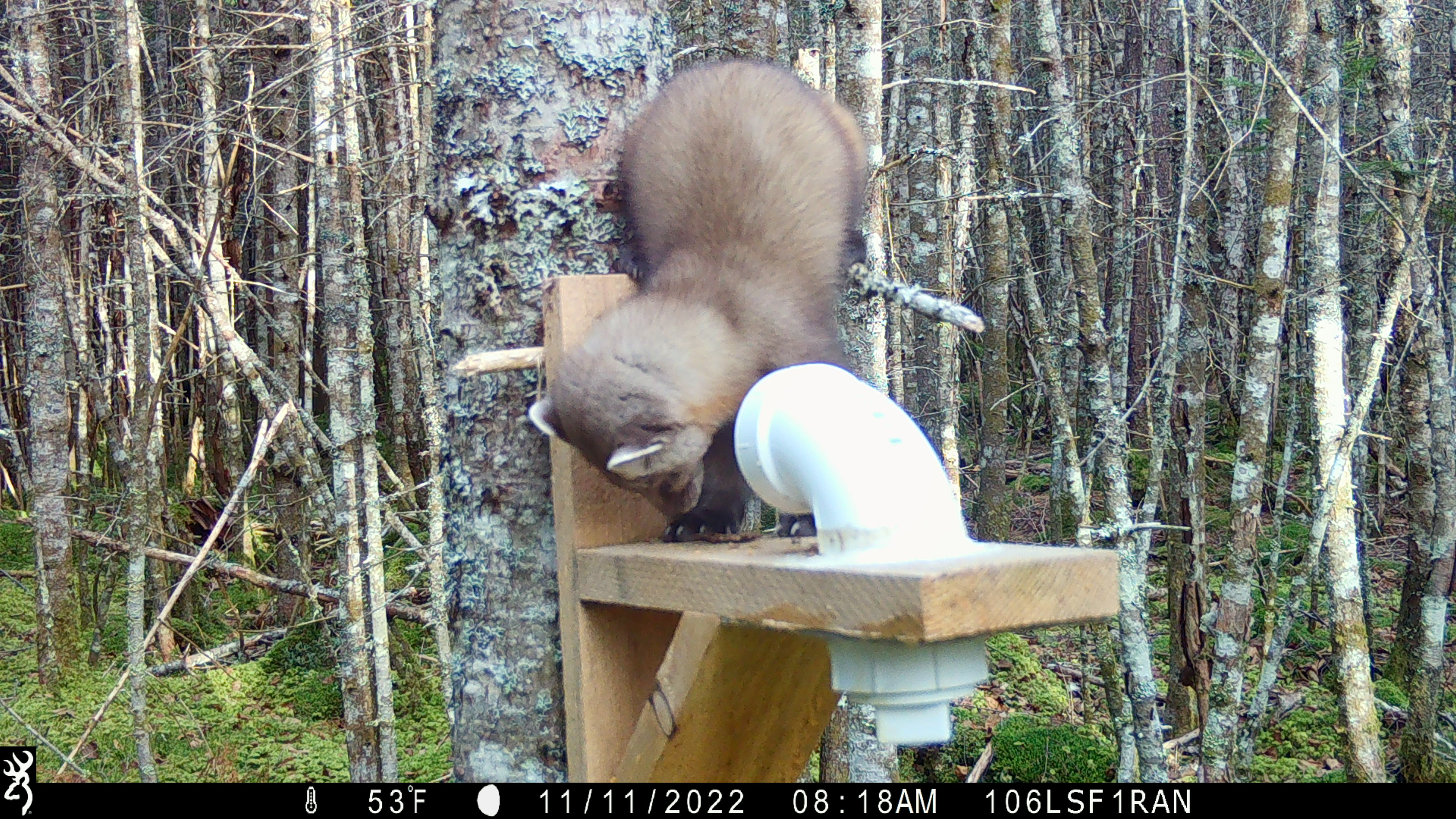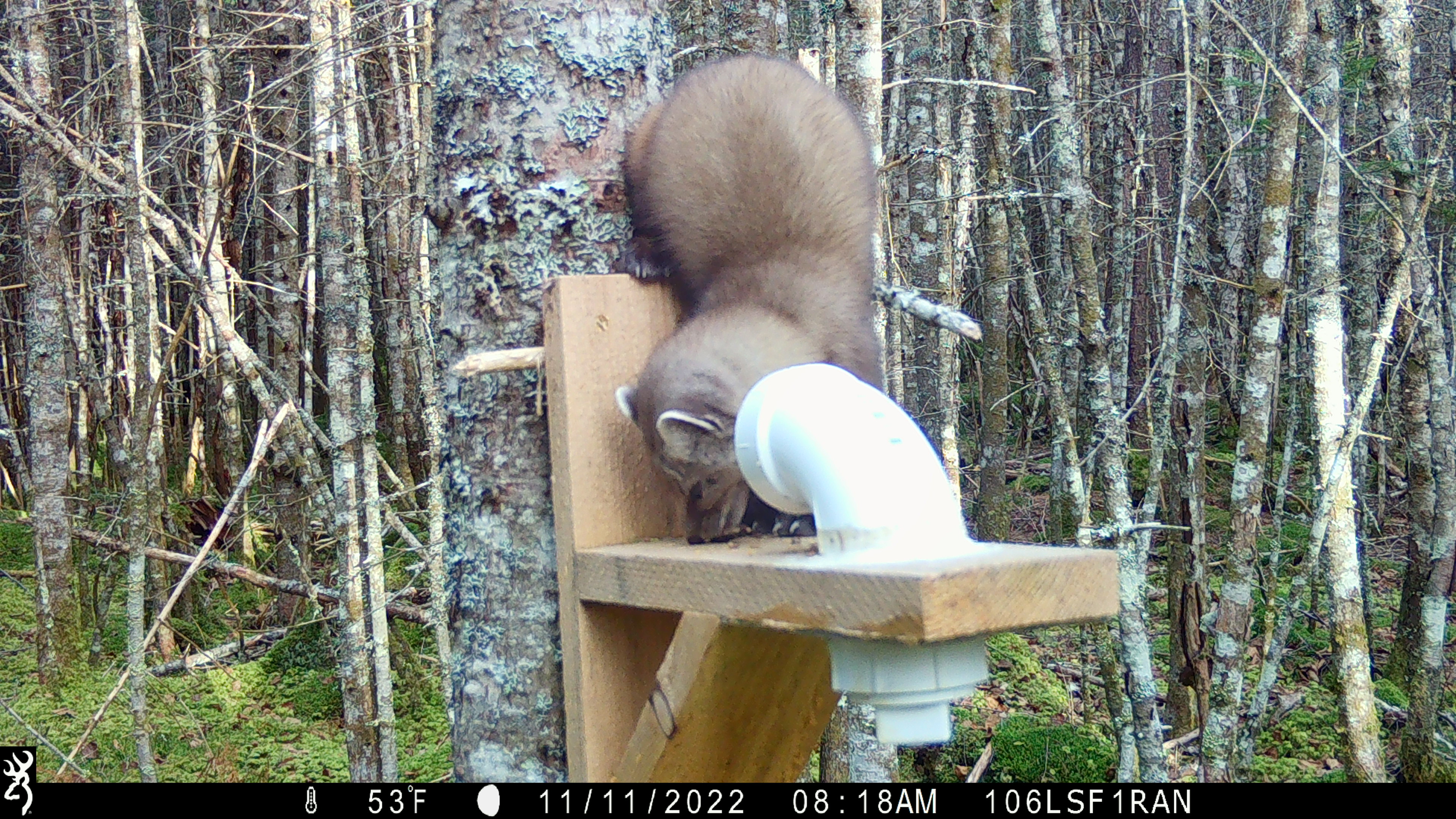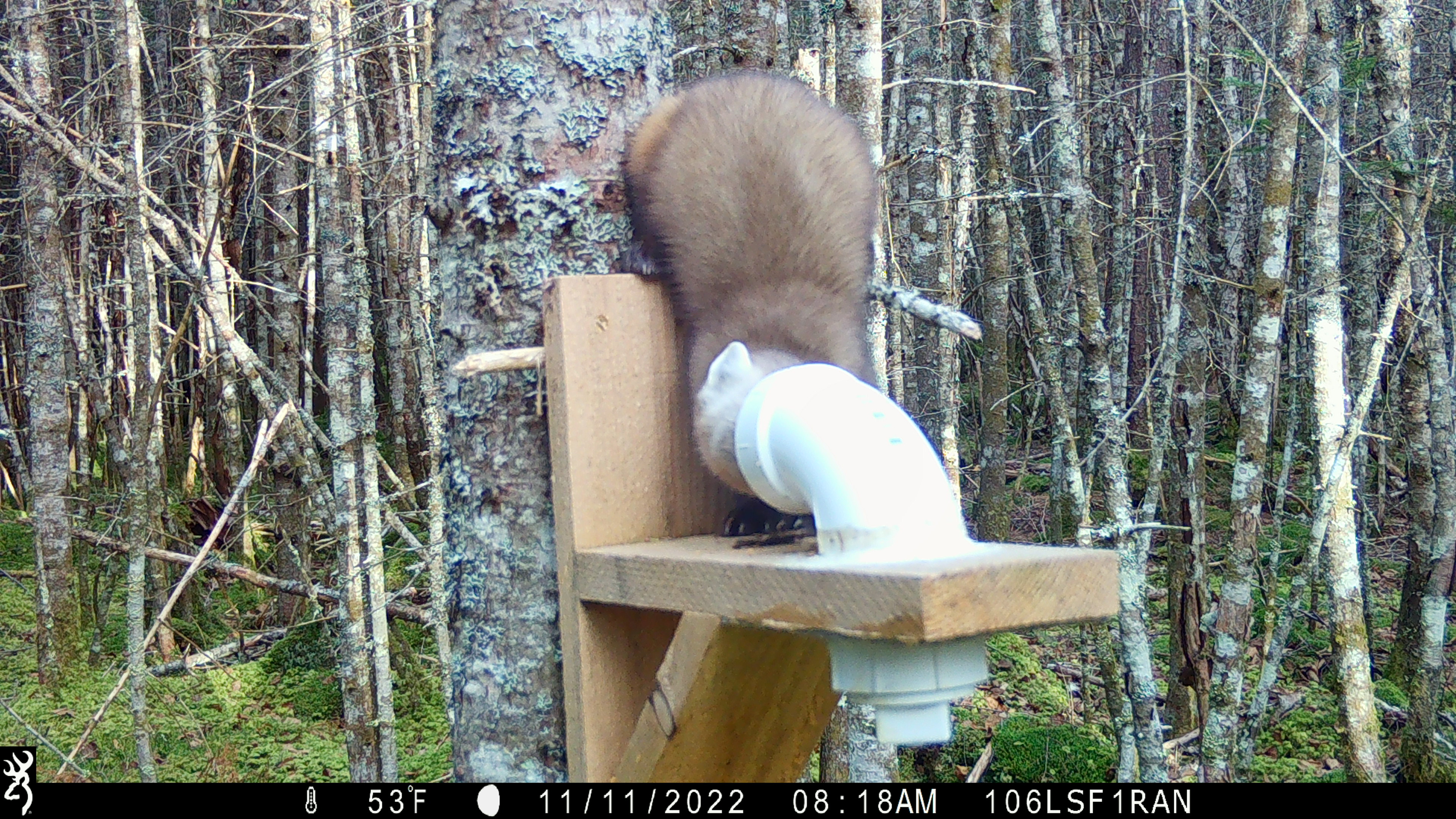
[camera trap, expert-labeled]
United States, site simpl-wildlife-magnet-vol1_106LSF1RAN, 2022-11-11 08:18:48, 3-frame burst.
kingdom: Animalia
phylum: Chordata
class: Mammalia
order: Carnivora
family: Mustelidae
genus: Martes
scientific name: Martes americana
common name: american marten